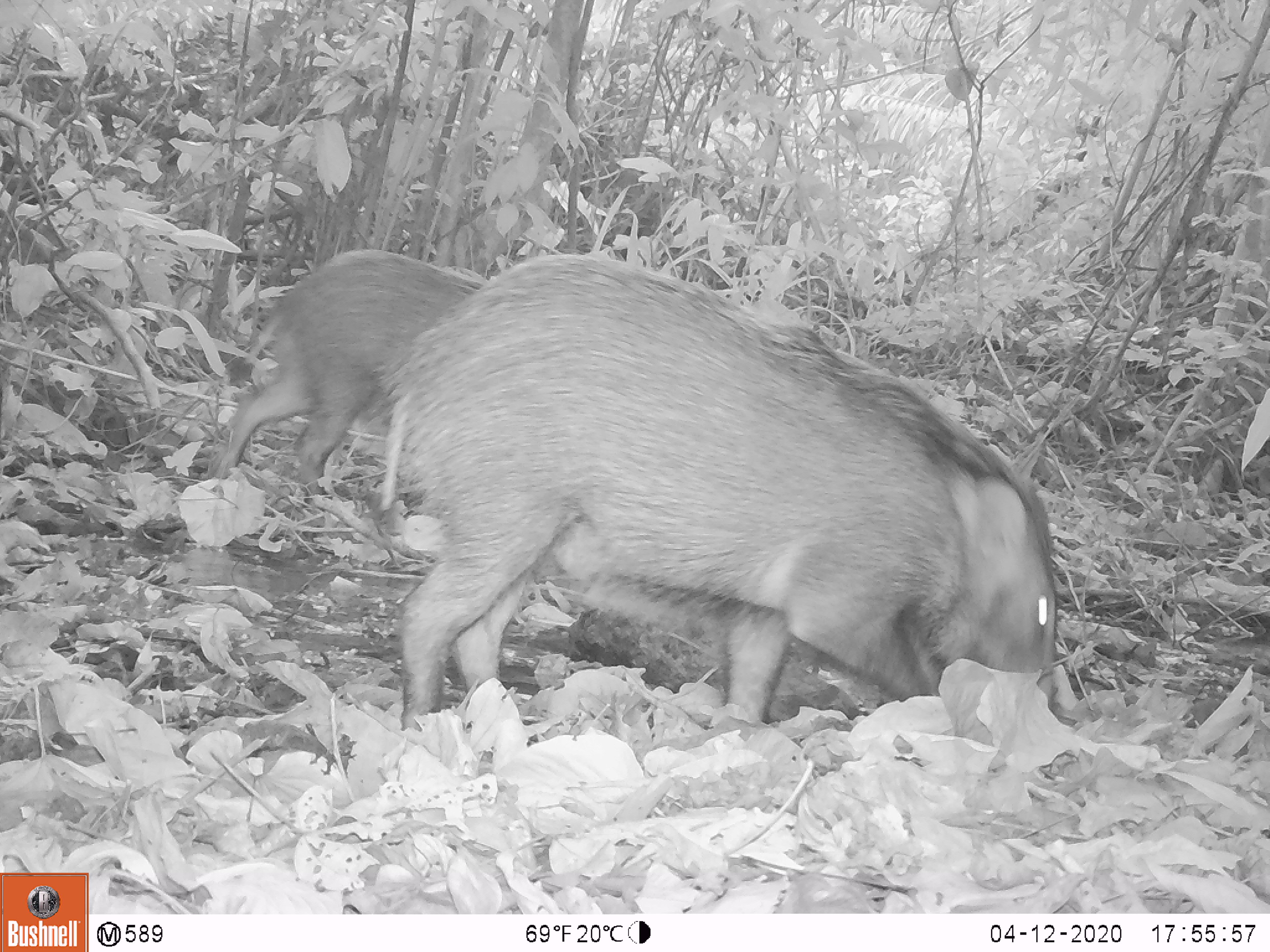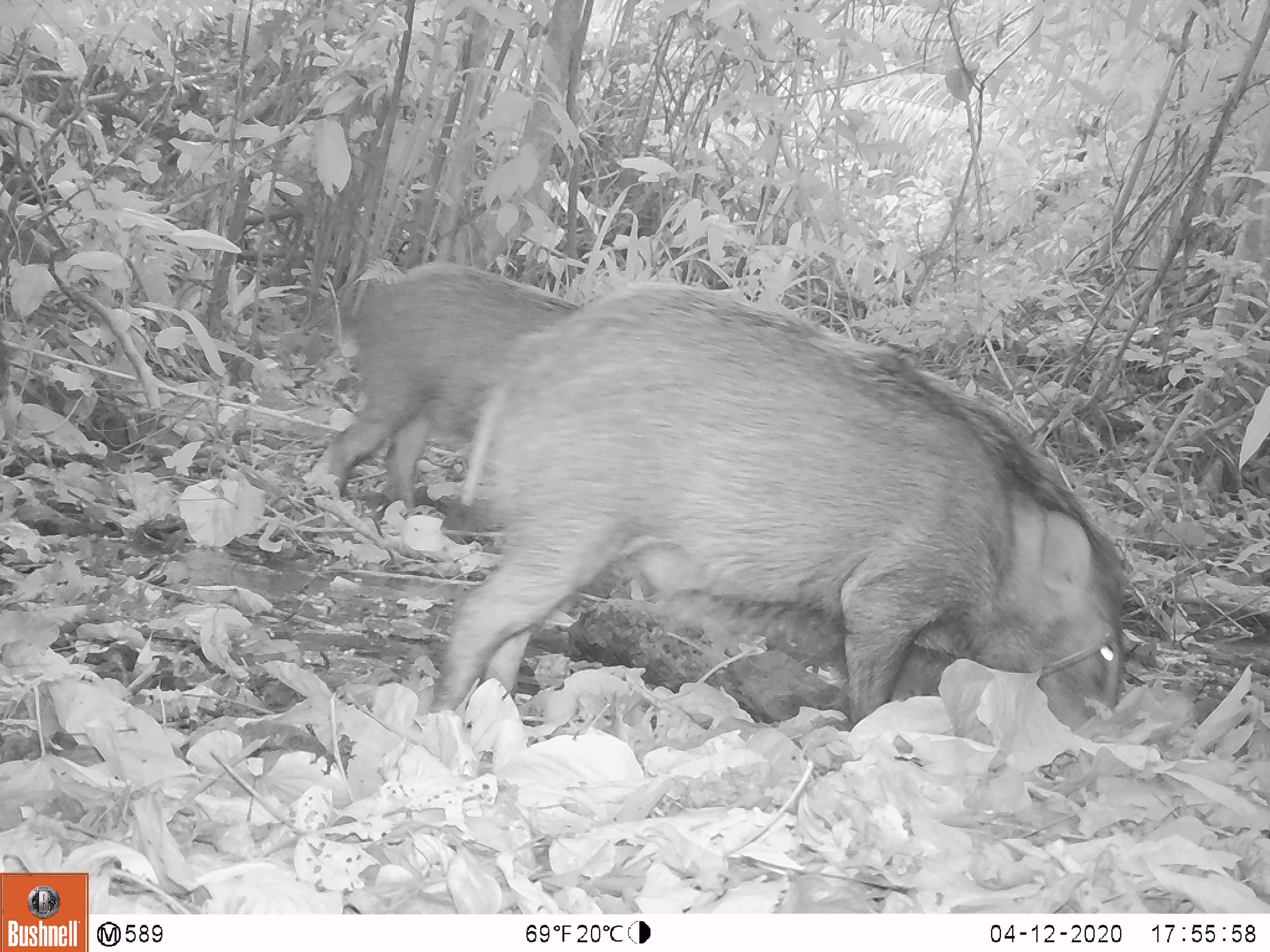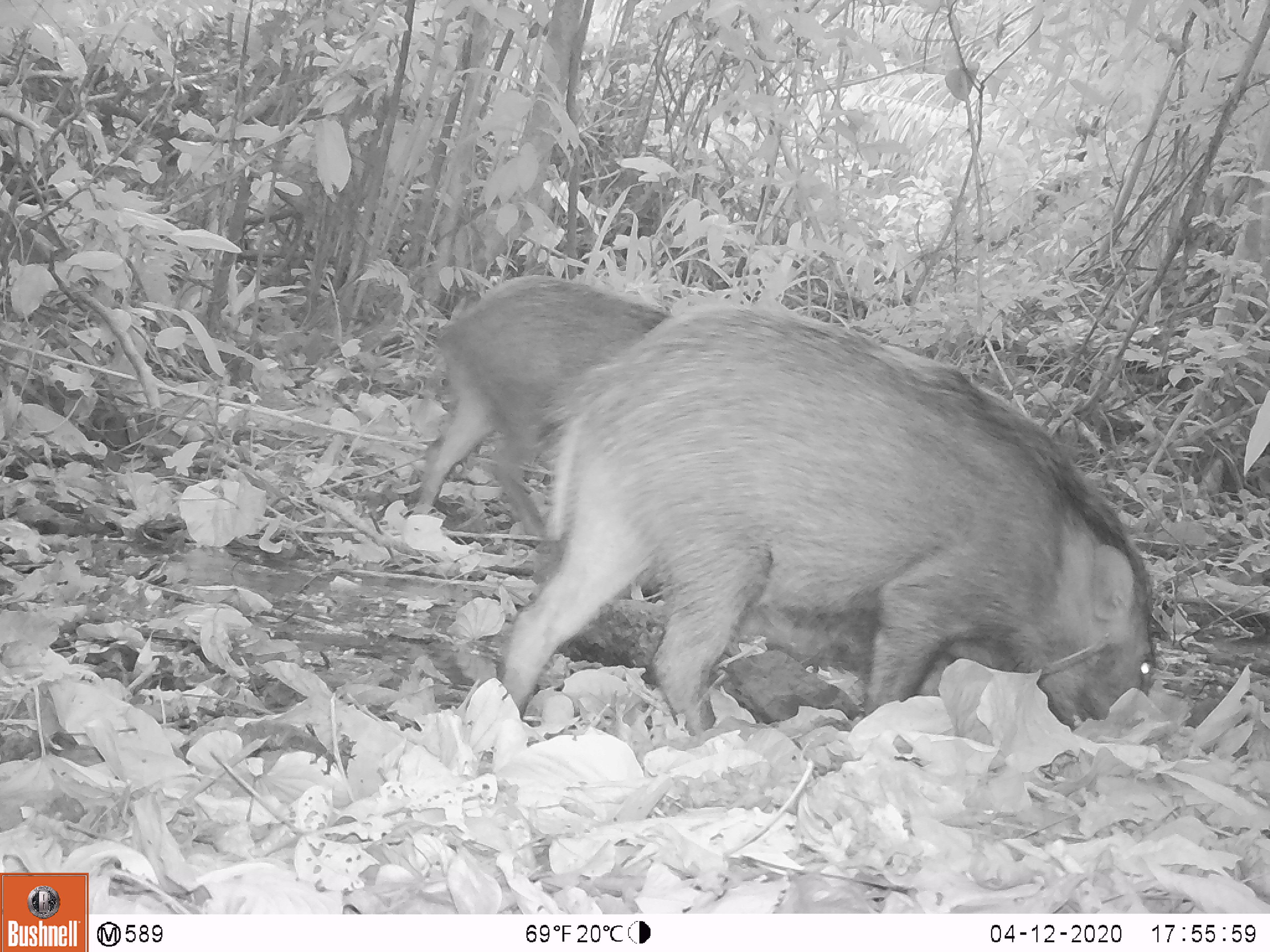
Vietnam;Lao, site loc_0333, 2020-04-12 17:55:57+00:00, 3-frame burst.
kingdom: Animalia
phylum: Chordata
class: Mammalia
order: Artiodactyla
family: Suidae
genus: Sus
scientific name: Sus scrofa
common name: eurasian wild pig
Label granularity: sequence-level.